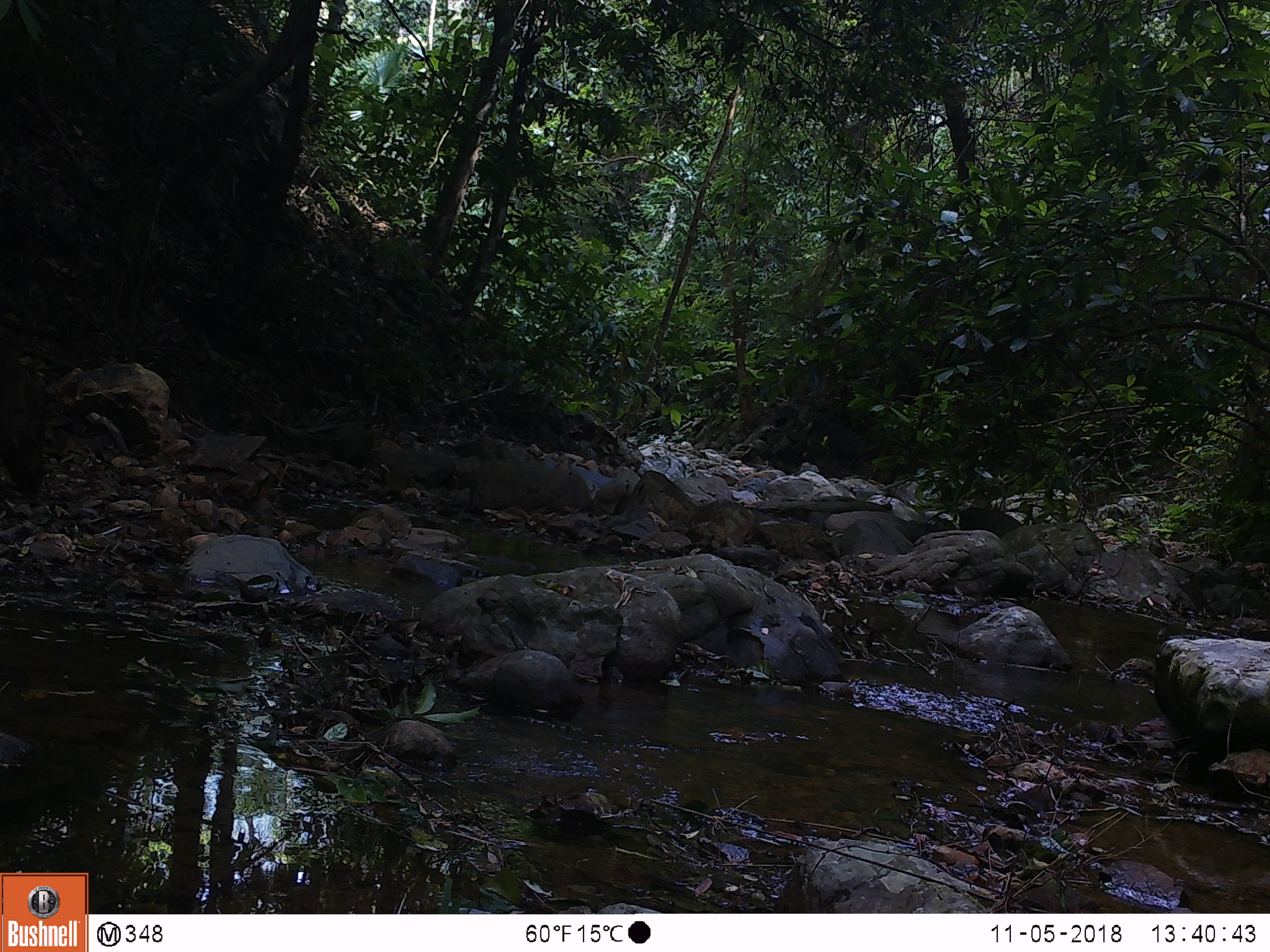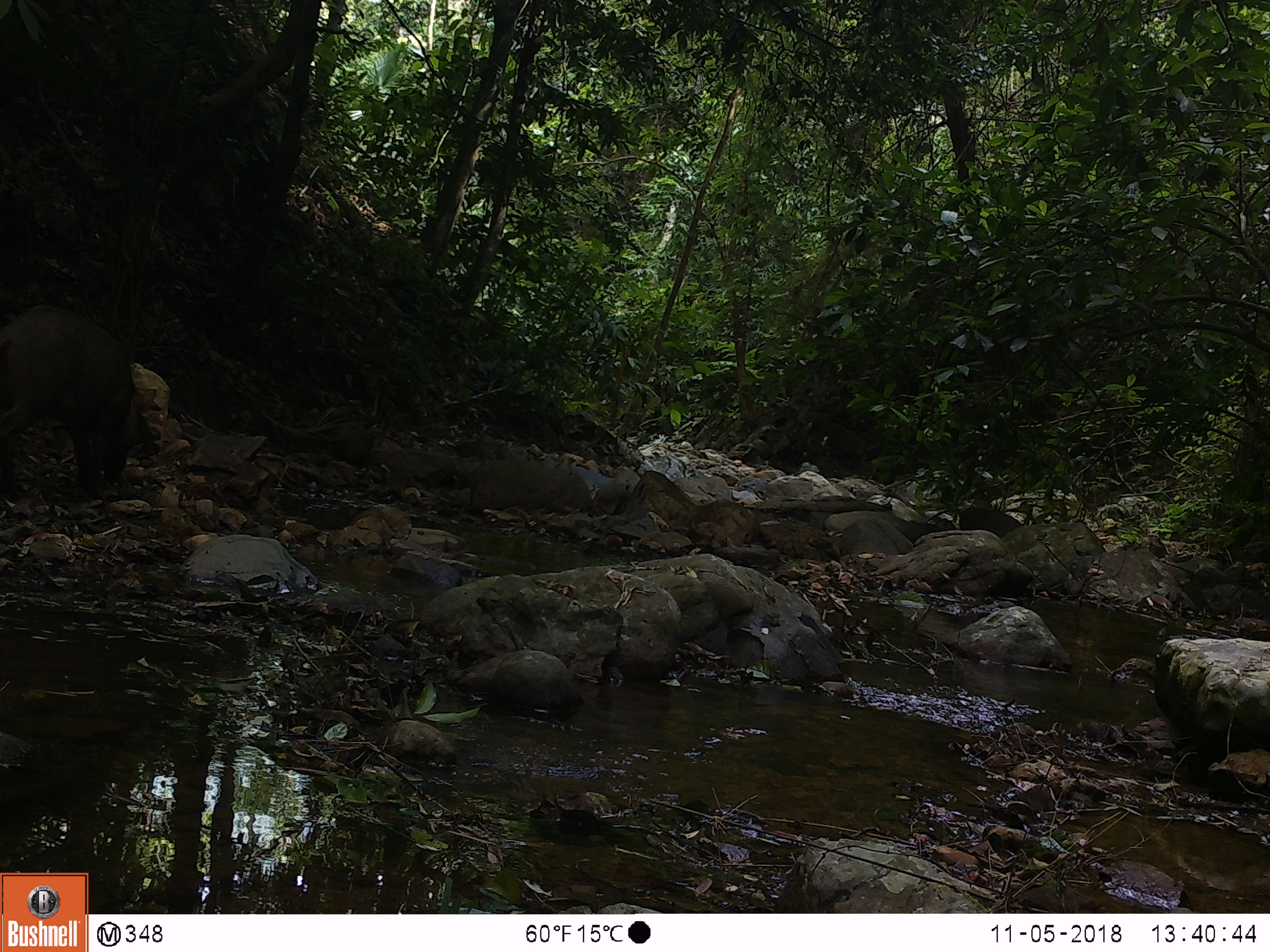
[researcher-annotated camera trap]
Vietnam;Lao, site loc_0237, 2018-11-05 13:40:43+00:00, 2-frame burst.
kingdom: Animalia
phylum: Chordata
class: Mammalia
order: Artiodactyla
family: Suidae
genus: Sus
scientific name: Sus scrofa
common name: eurasian wild pig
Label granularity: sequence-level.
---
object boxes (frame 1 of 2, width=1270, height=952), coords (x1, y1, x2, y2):
eurasian wild pig: (0, 338, 48, 496)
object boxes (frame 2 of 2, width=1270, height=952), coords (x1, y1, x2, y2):
eurasian wild pig: (0, 304, 156, 491)